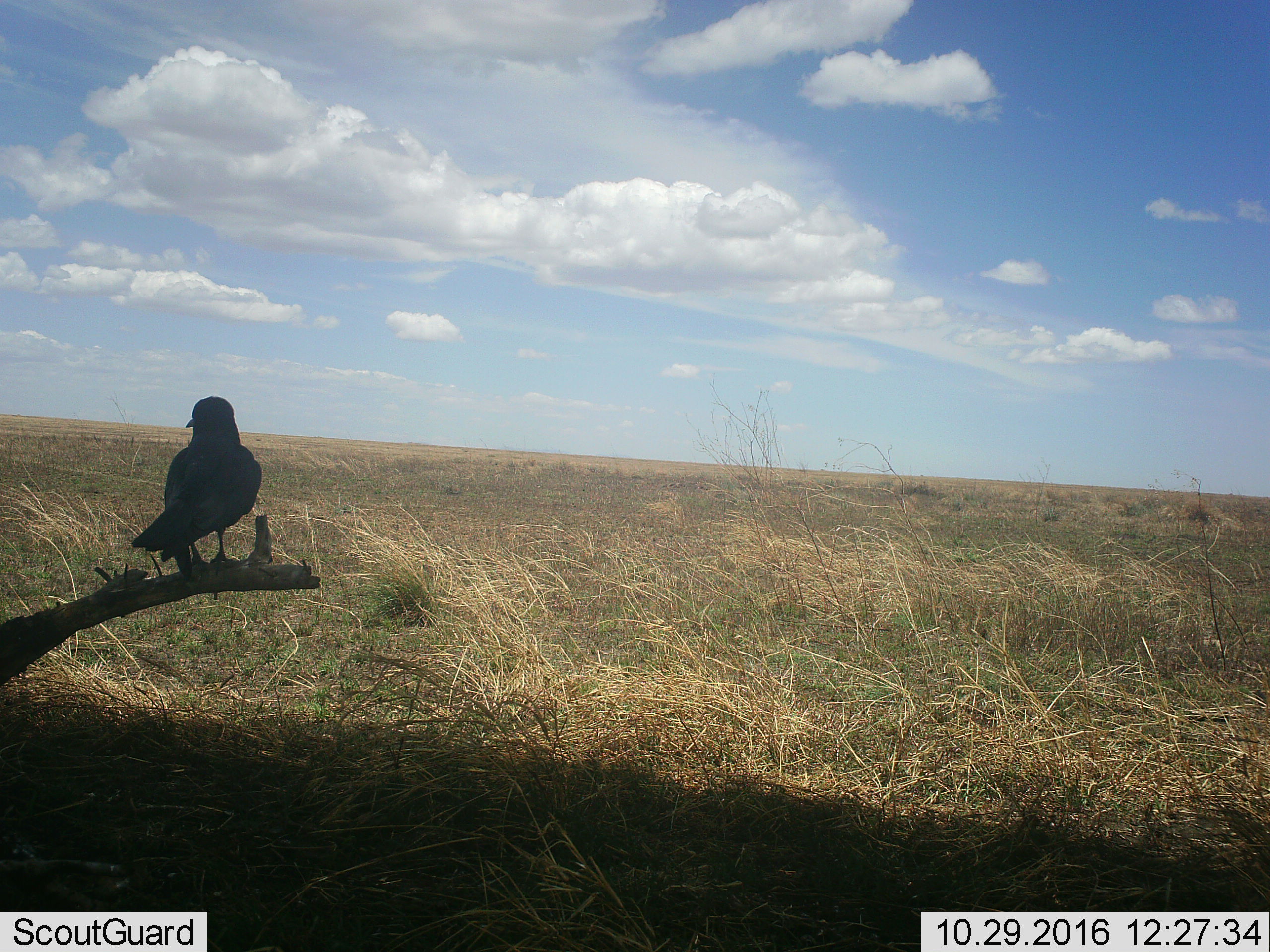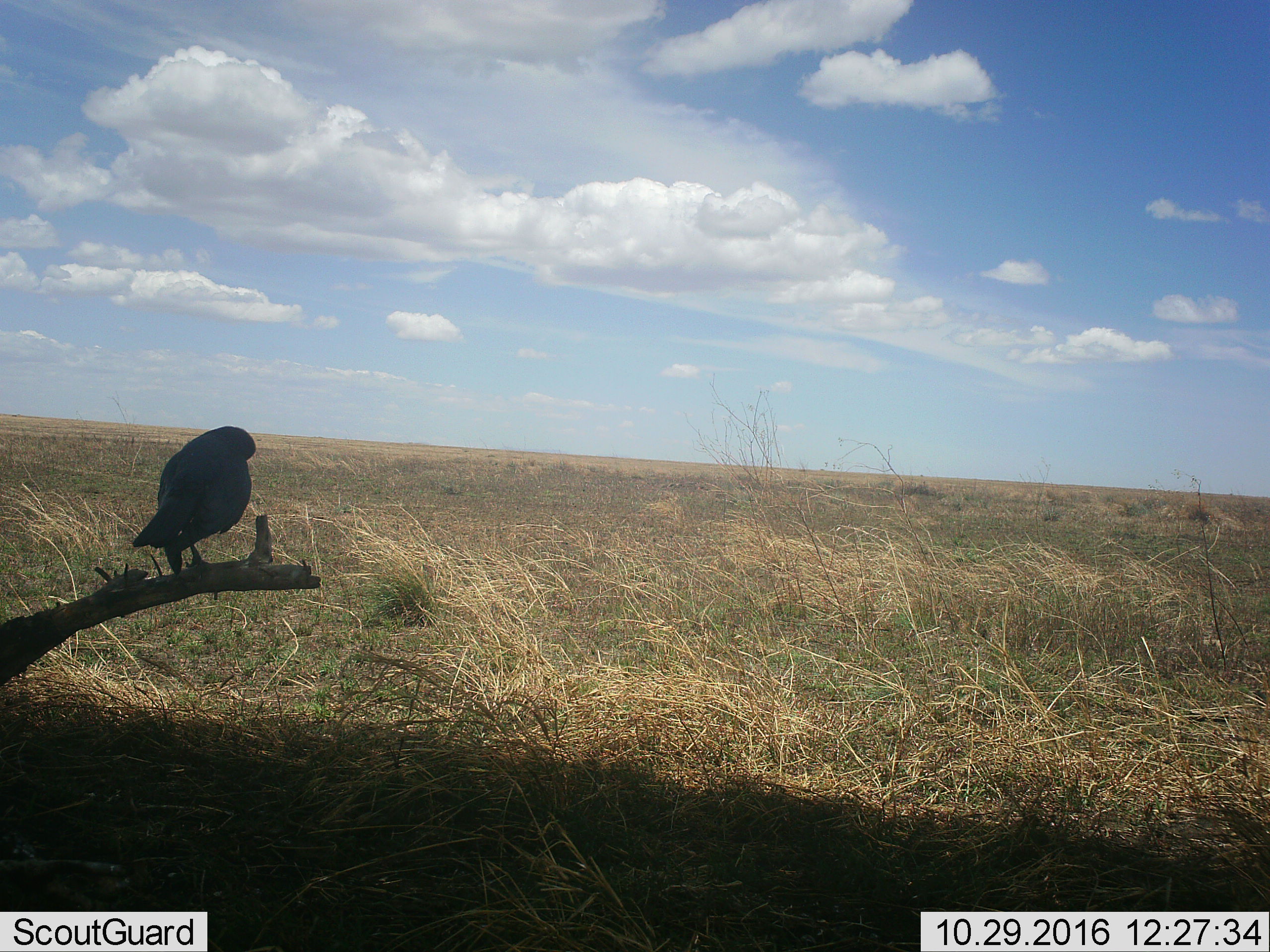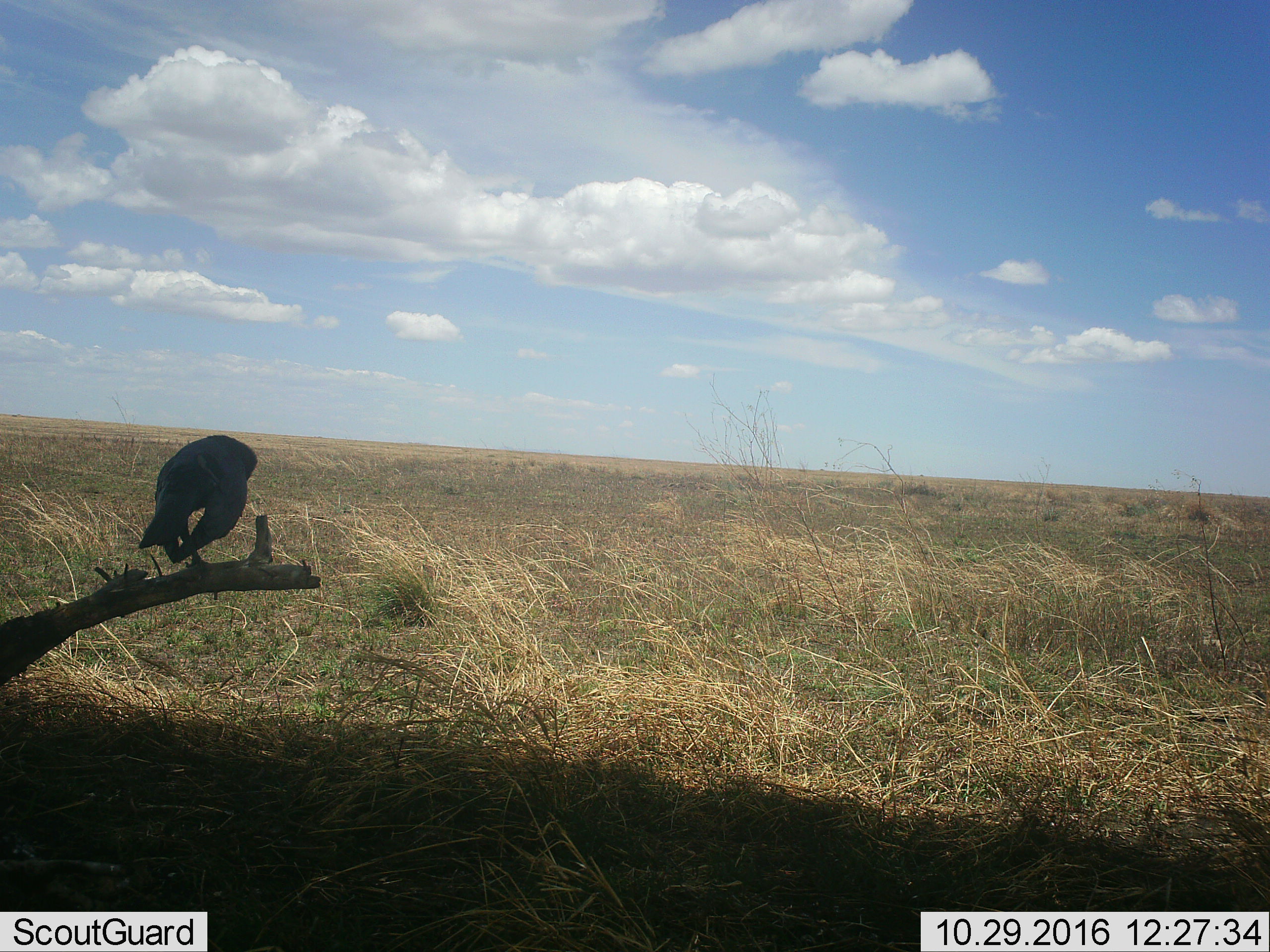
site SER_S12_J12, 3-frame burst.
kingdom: Animalia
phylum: Chordata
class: Aves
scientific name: Aves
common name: bird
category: birdother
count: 1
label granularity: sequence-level